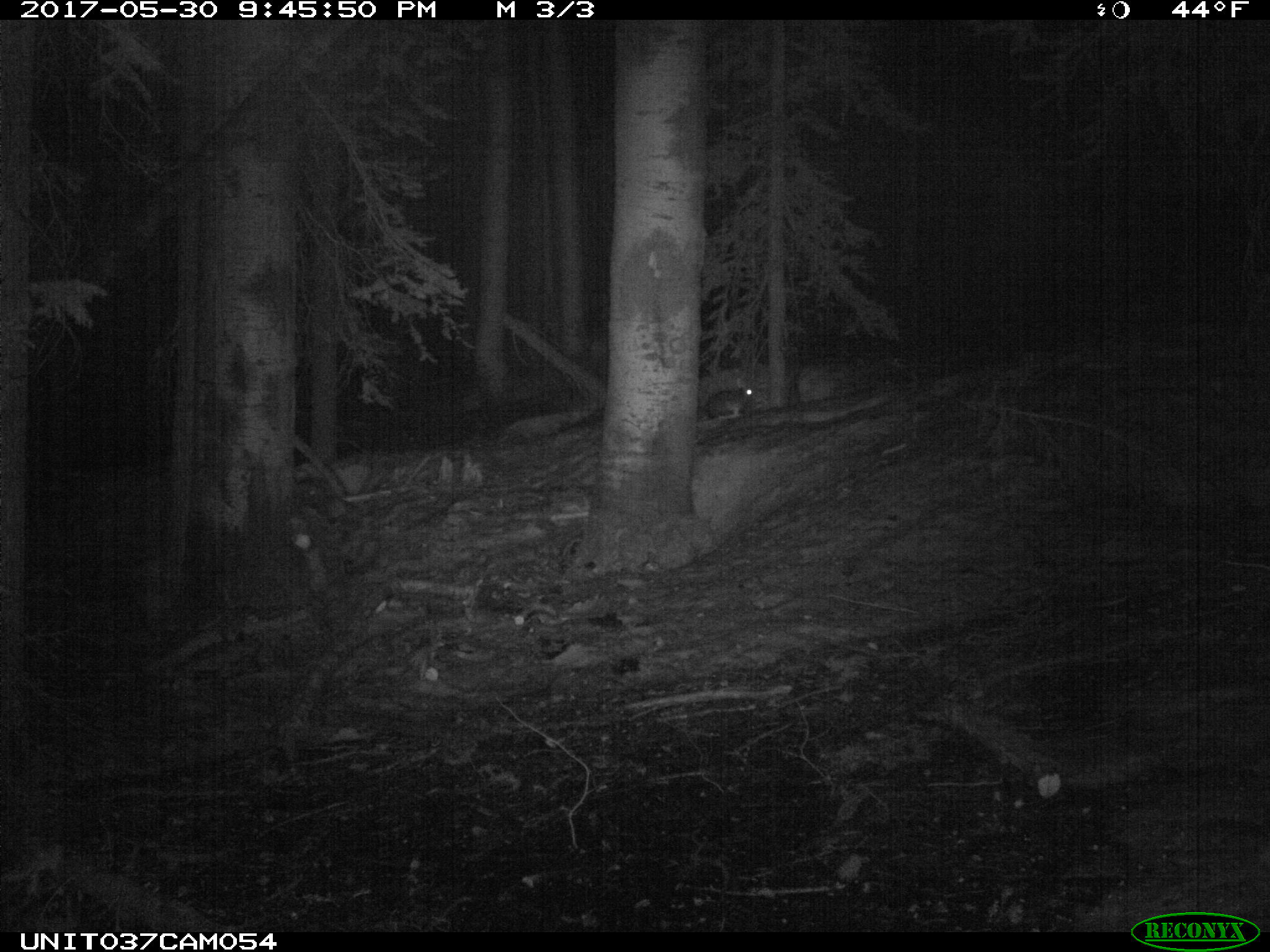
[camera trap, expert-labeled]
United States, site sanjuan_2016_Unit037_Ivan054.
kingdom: Animalia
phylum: Chordata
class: Mammalia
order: Lagomorpha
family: Leporidae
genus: Lepus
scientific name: Lepus americanus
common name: snowshoe hare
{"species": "Lepus americanus (snowshoe hare)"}